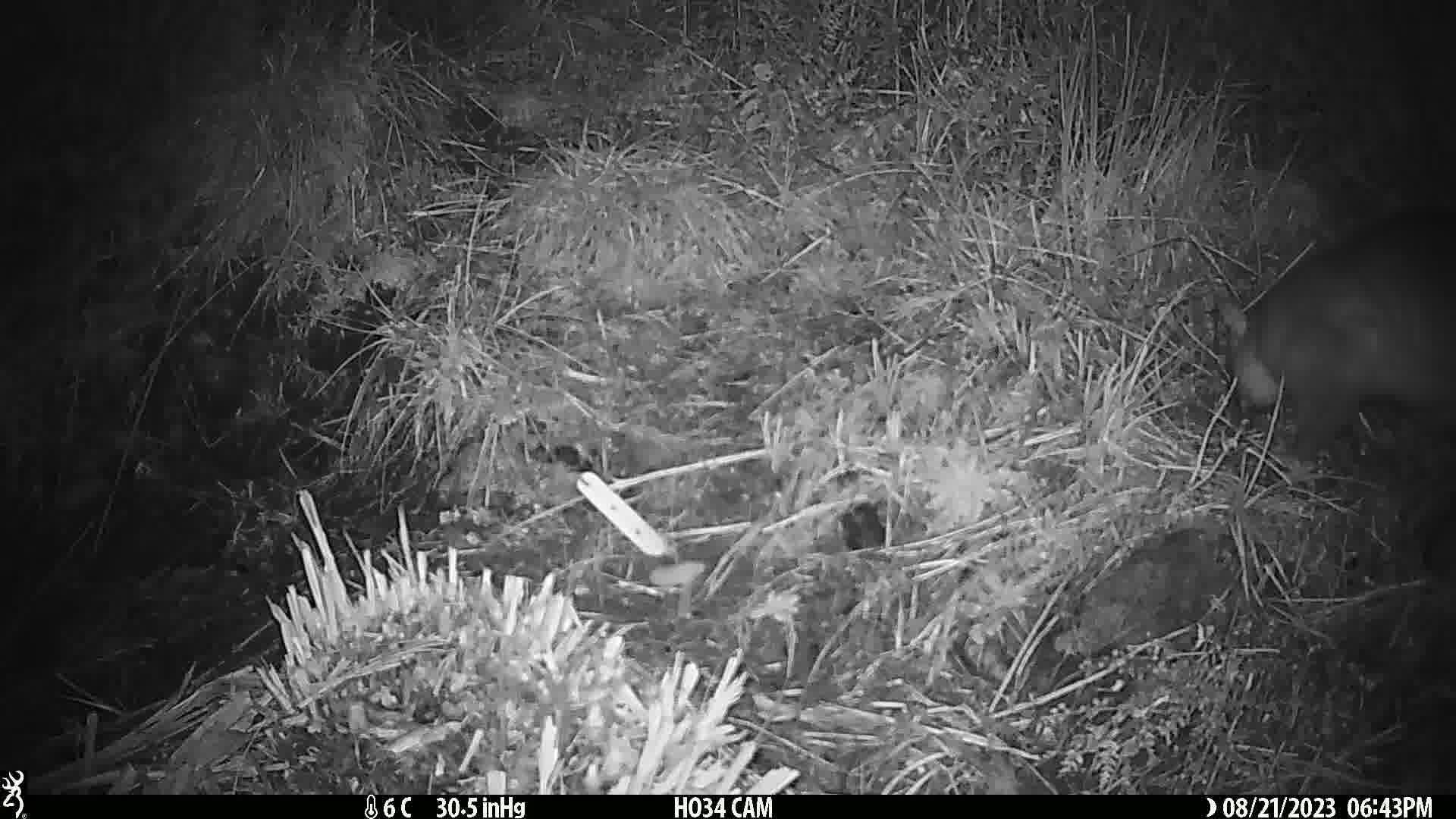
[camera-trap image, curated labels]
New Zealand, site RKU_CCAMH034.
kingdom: Animalia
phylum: Chordata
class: Mammalia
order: Diprotodontia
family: Phalangeridae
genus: Trichosurus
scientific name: Trichosurus vulpecula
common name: common brushtail possum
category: possum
Possum (common brushtail possum) (Trichosurus vulpecula).